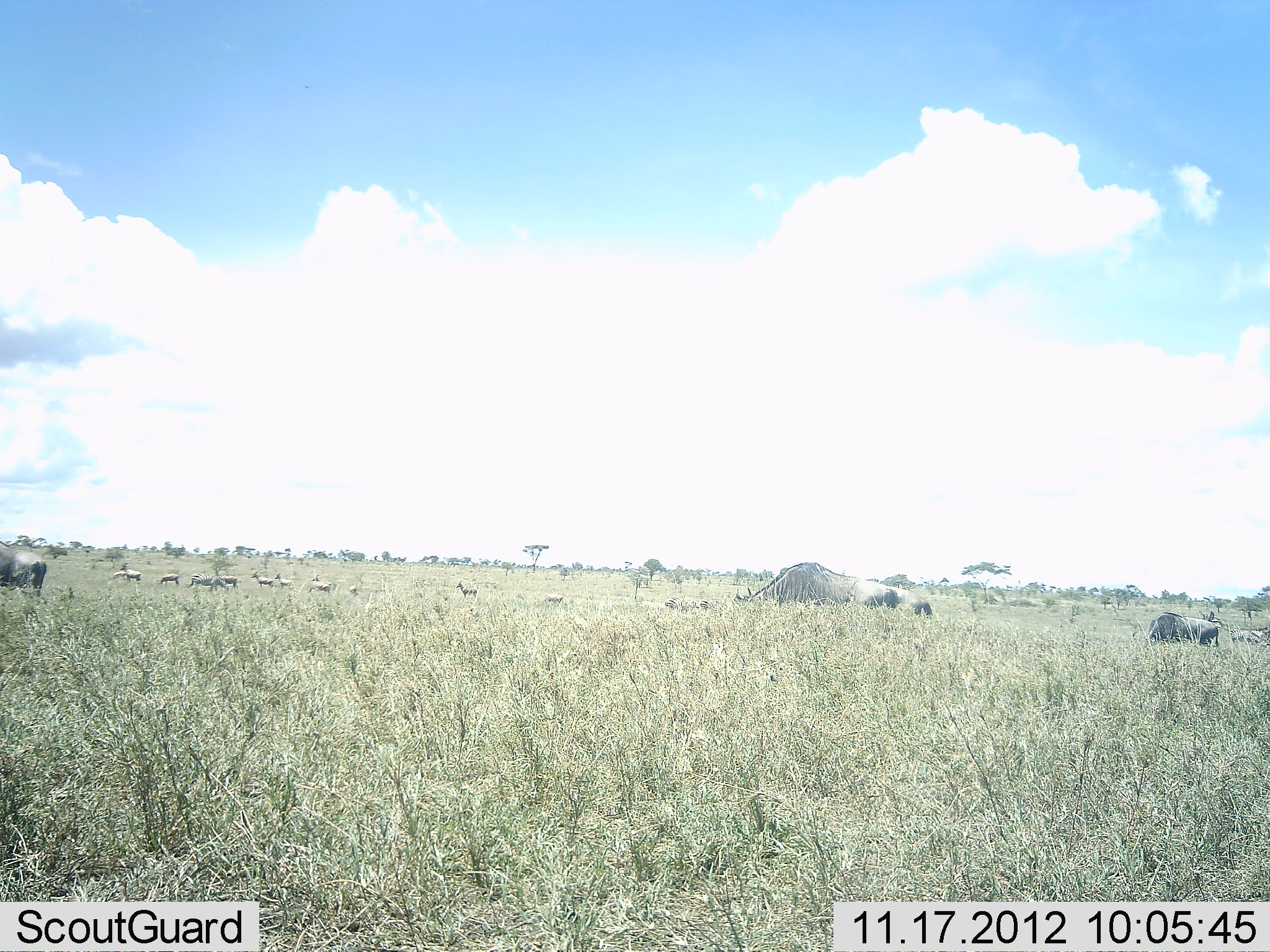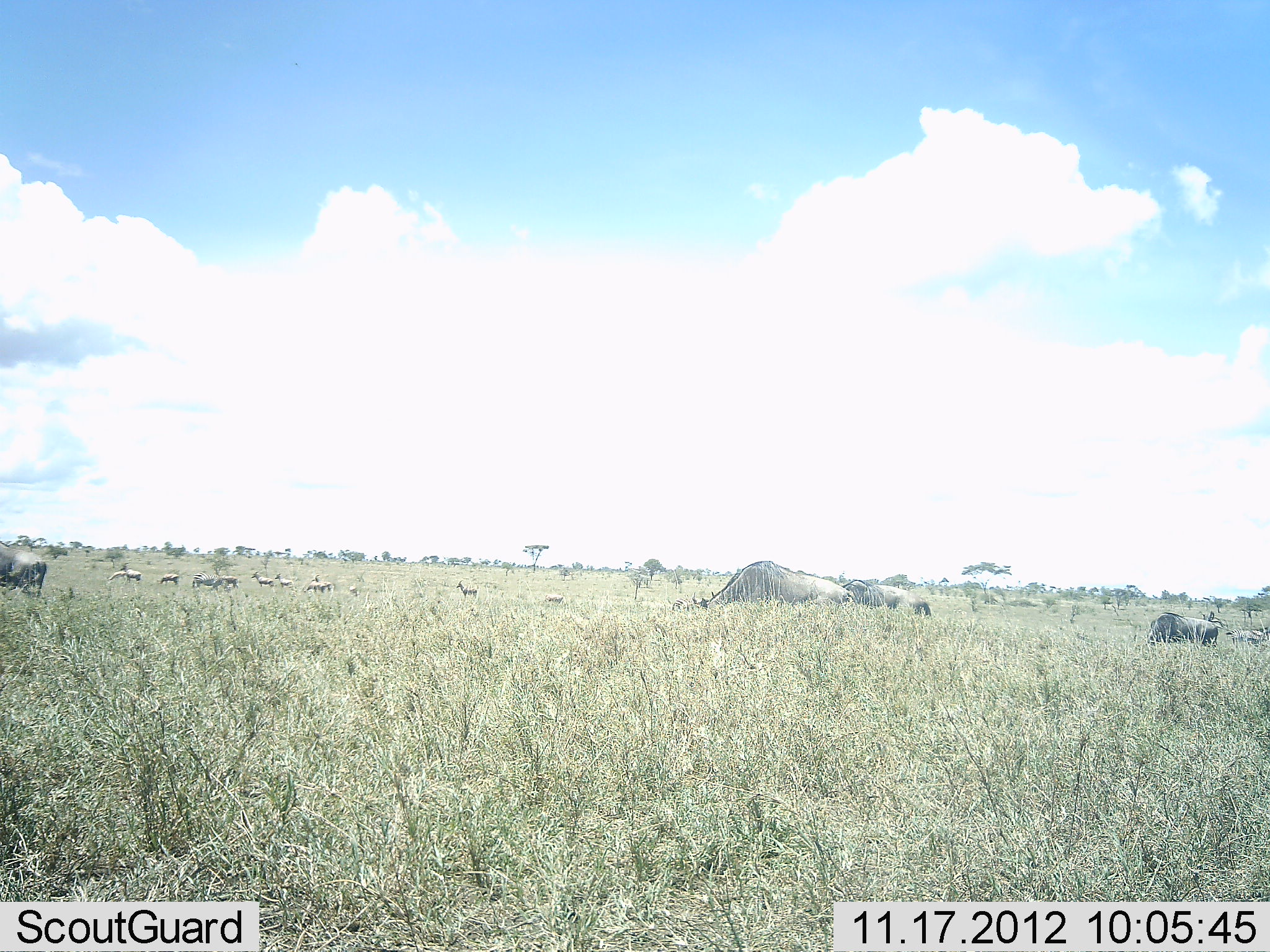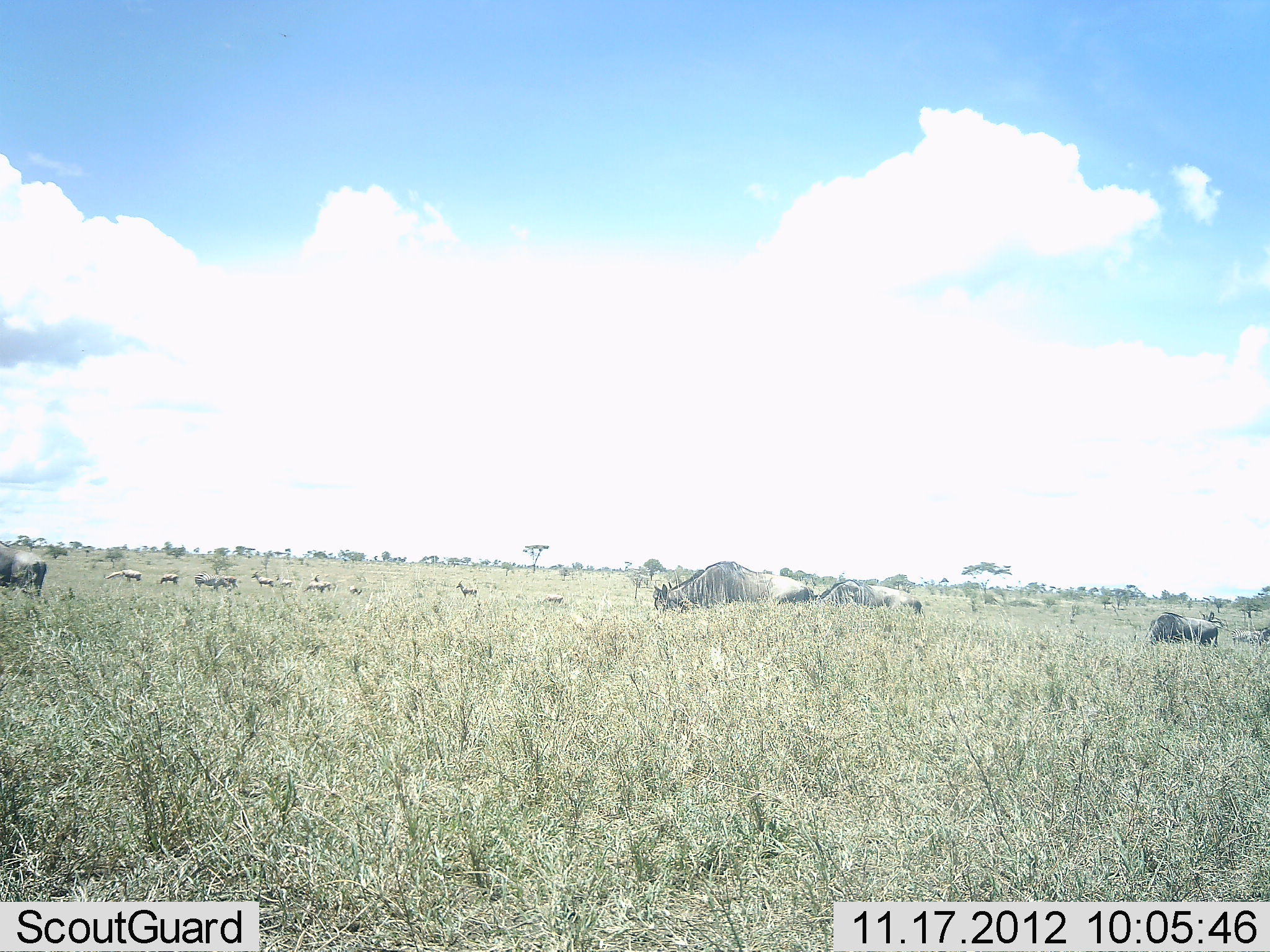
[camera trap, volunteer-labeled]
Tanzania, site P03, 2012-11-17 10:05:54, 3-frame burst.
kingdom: Animalia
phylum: Chordata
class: Mammalia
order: Artiodactyla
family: Bovidae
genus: Connochaetes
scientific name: Connochaetes taurinus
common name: blue wildebeest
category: wildebeest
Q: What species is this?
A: Wildebeest (blue wildebeest) (Connochaetes taurinus).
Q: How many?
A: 10.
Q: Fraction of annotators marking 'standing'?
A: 0%.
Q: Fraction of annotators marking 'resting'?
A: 0%.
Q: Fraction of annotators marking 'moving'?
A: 29%.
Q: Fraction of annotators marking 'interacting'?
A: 0%.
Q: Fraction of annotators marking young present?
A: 0%.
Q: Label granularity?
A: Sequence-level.